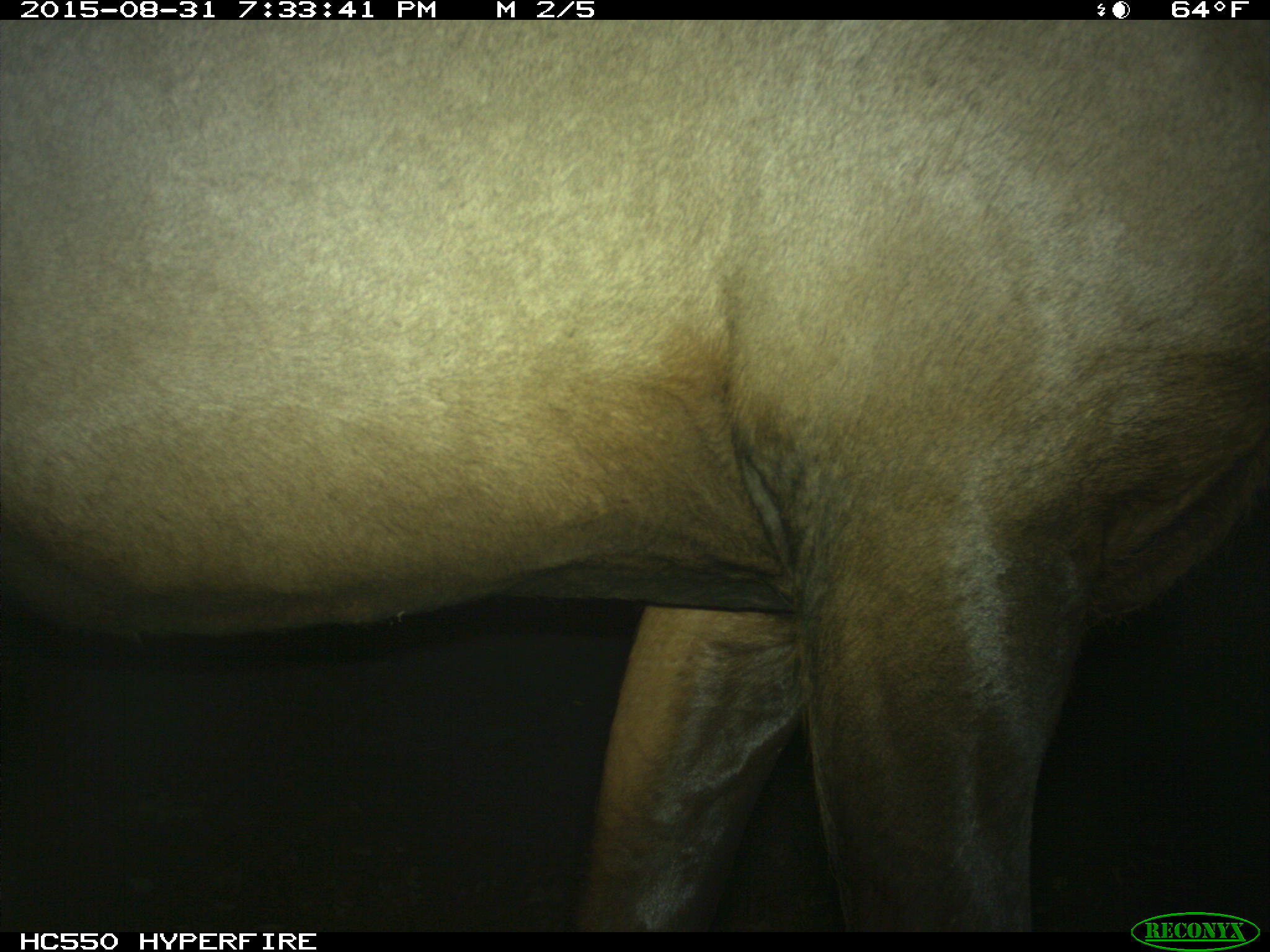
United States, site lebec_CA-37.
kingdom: Animalia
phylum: Chordata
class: Mammalia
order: Artiodactyla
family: Cervidae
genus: Cervus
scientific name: Cervus canadensis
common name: elk